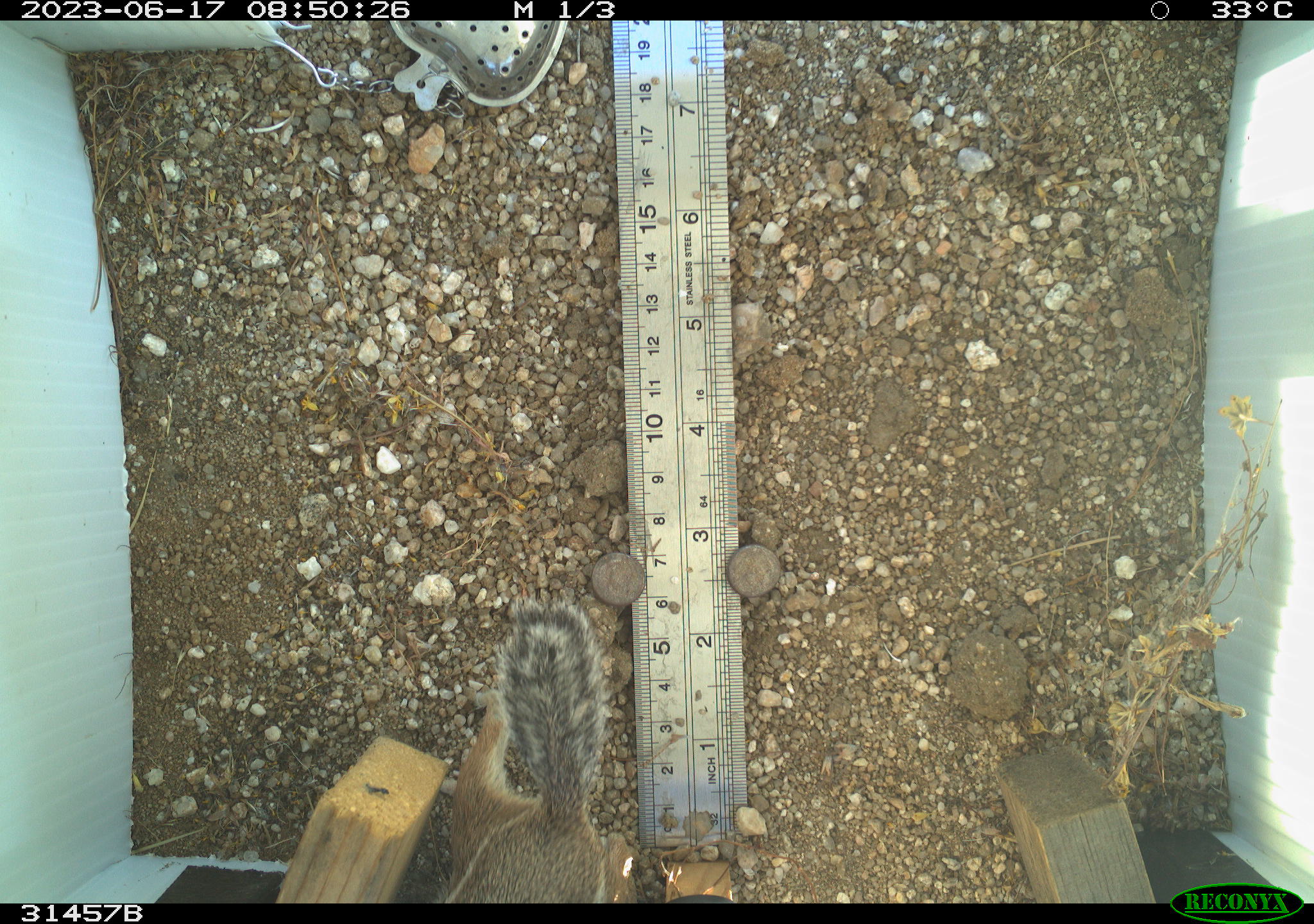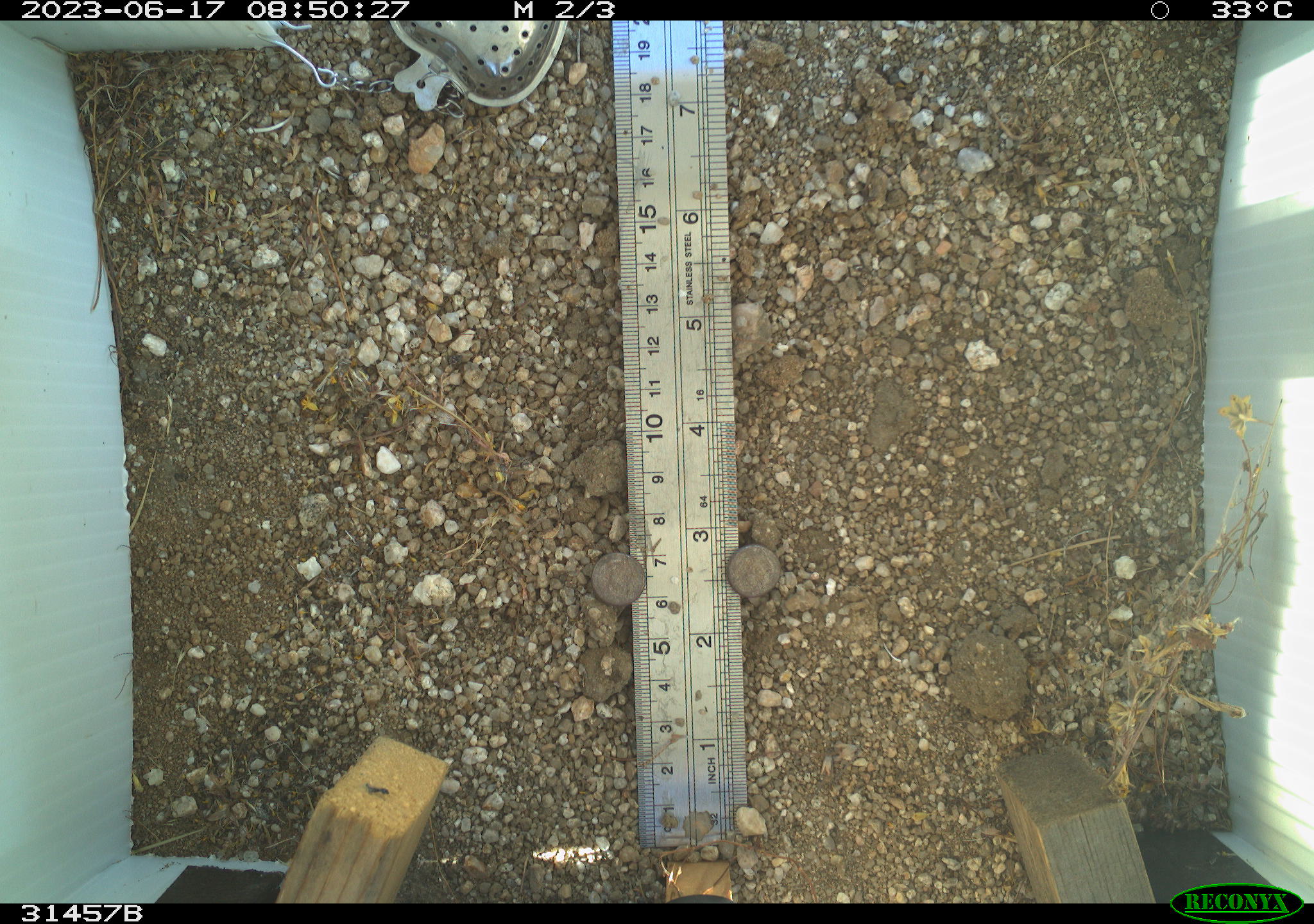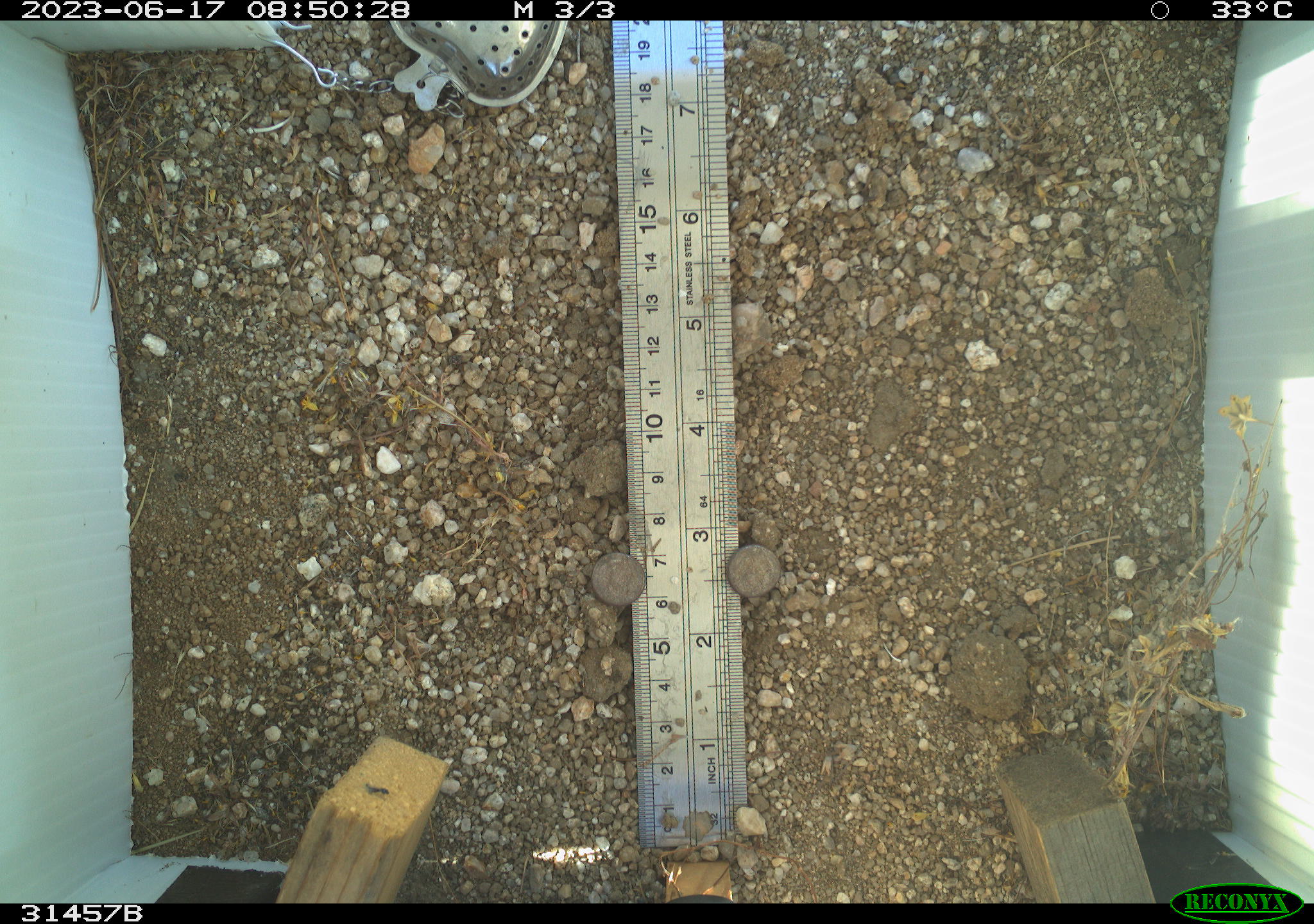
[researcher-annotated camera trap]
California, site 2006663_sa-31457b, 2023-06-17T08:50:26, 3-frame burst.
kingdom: Animalia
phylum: Chordata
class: Mammalia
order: Rodentia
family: Sciuridae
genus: Ammospermophilus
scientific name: Ammospermophilus leucurus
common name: white-tailed antelope squirrel